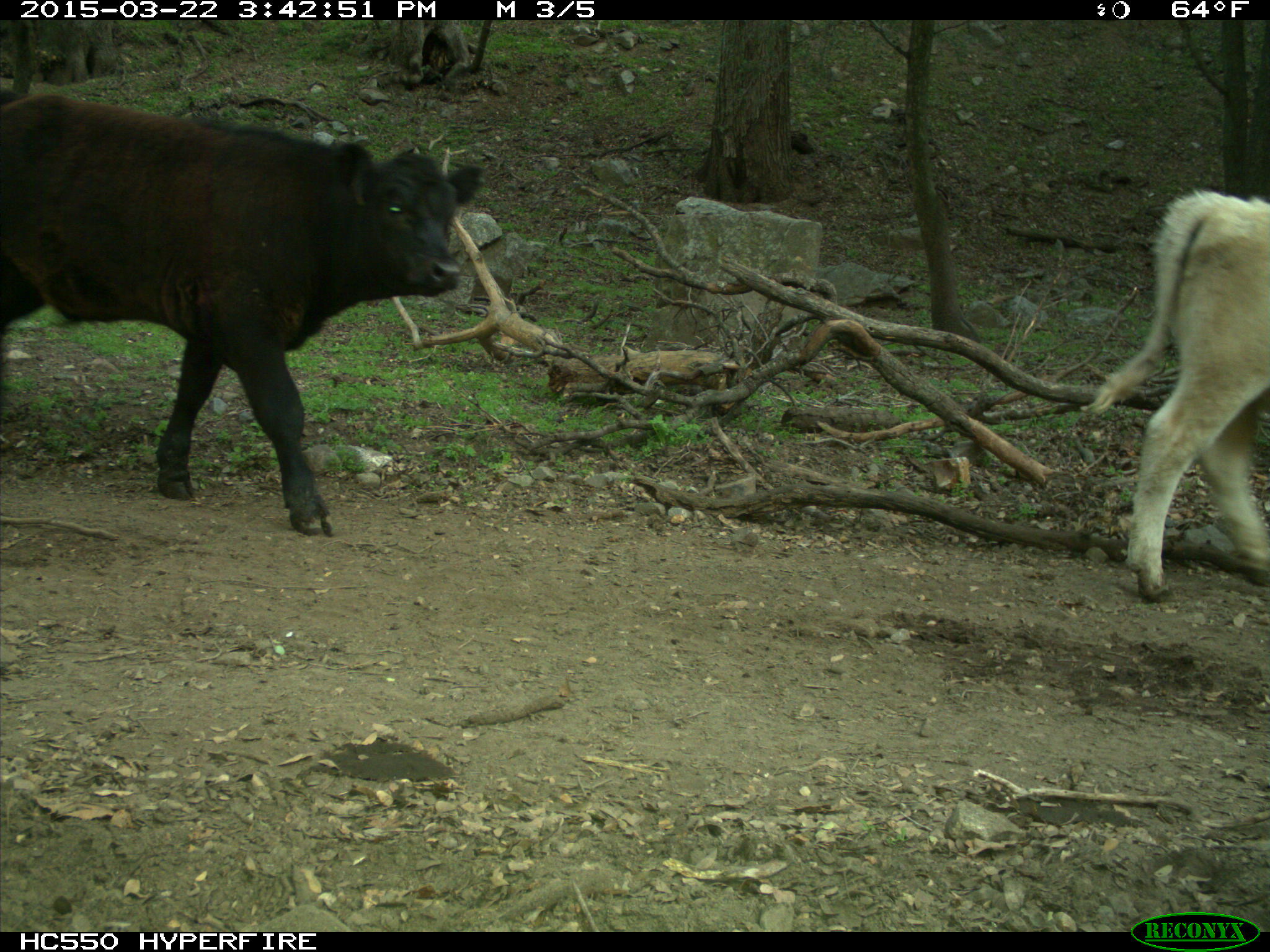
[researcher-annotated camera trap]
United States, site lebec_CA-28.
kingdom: Animalia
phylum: Chordata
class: Mammalia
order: Artiodactyla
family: Bovidae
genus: Bos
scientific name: Bos taurus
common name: domestic cow